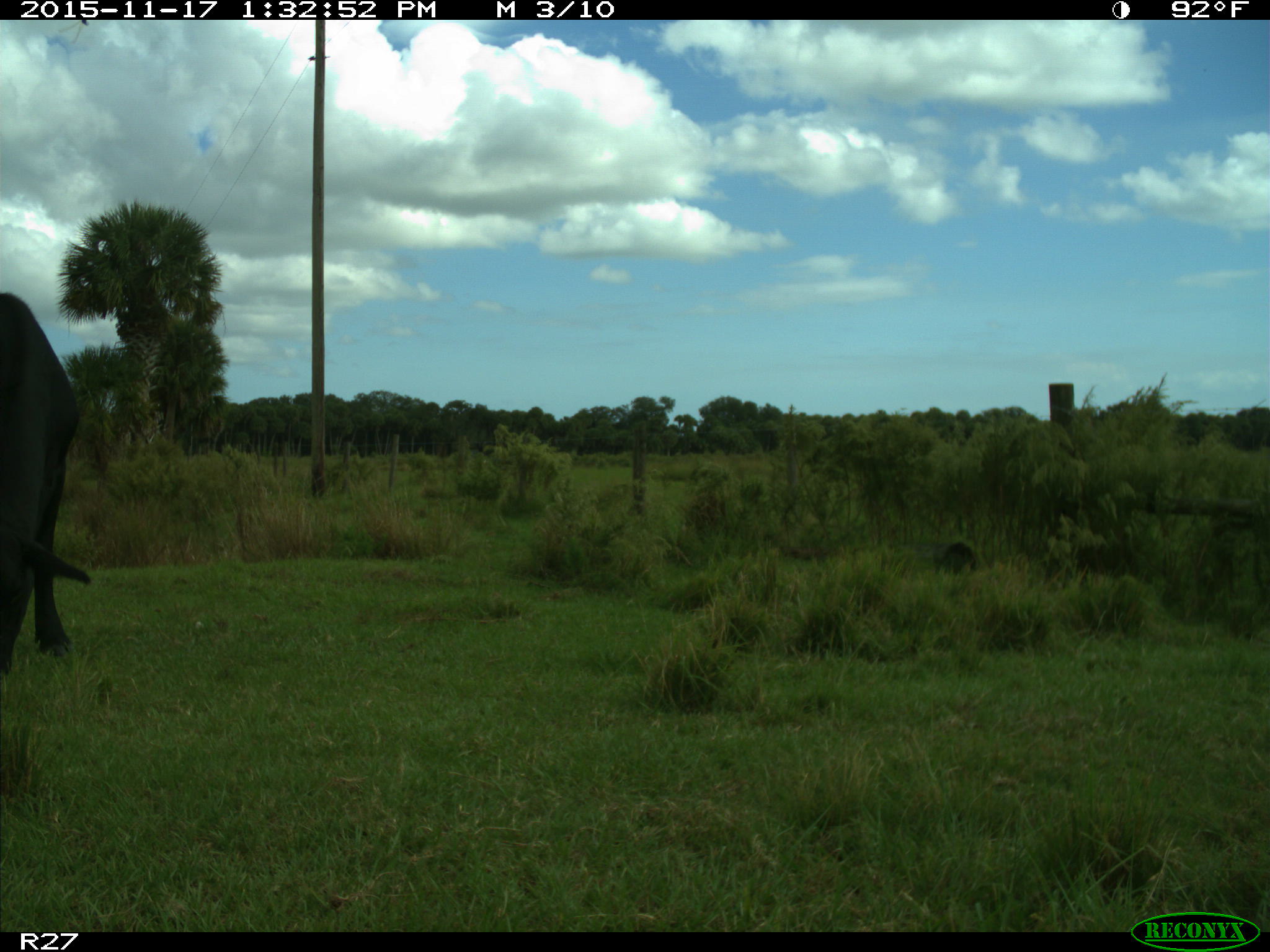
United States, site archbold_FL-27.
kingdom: Animalia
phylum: Chordata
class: Mammalia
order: Artiodactyla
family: Bovidae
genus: Bos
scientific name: Bos taurus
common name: domestic cow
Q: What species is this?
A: Bos taurus (domestic cow).